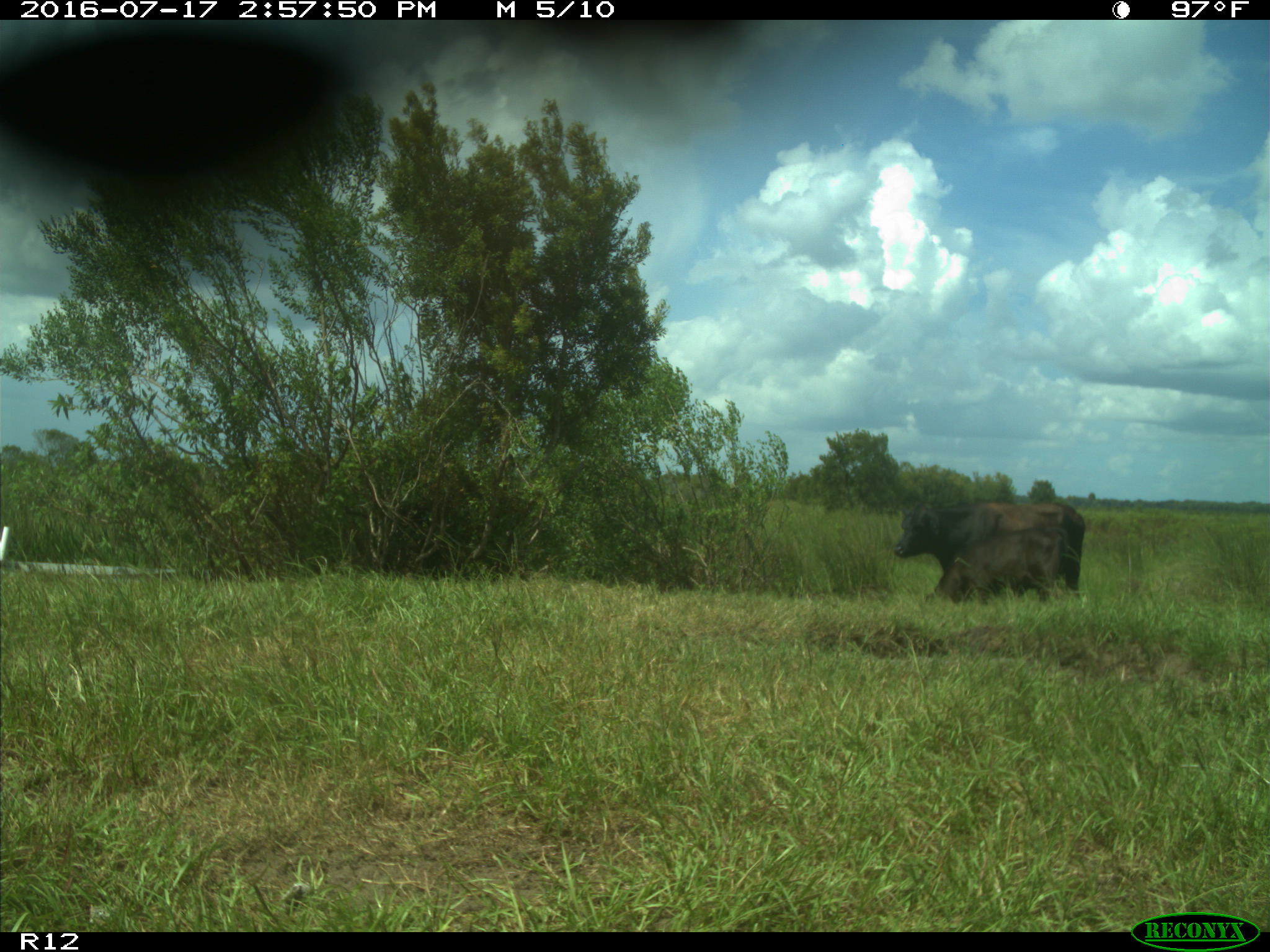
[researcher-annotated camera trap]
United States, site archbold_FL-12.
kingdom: Animalia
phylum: Chordata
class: Mammalia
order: Artiodactyla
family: Bovidae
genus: Bos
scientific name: Bos taurus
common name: domestic cow